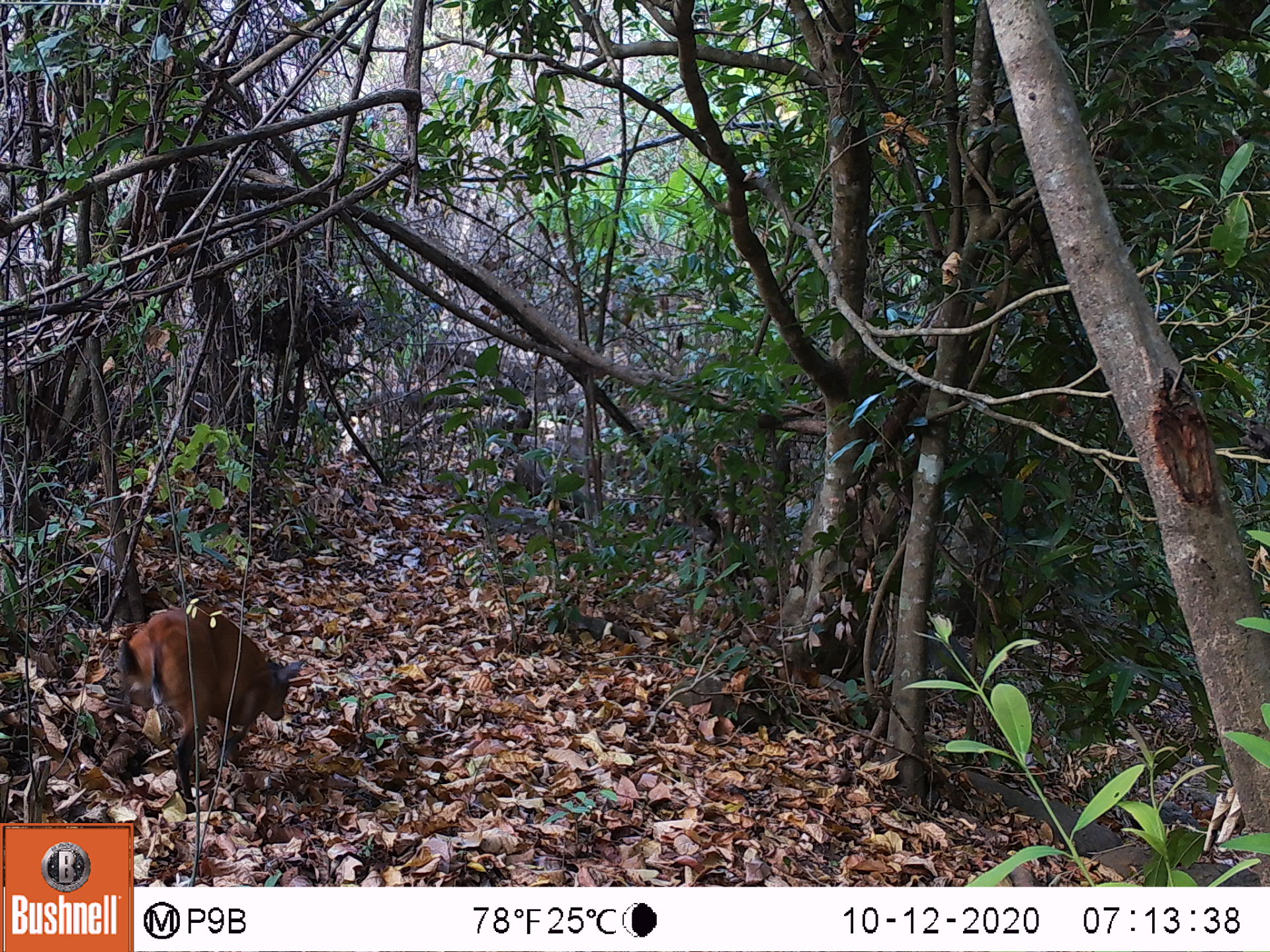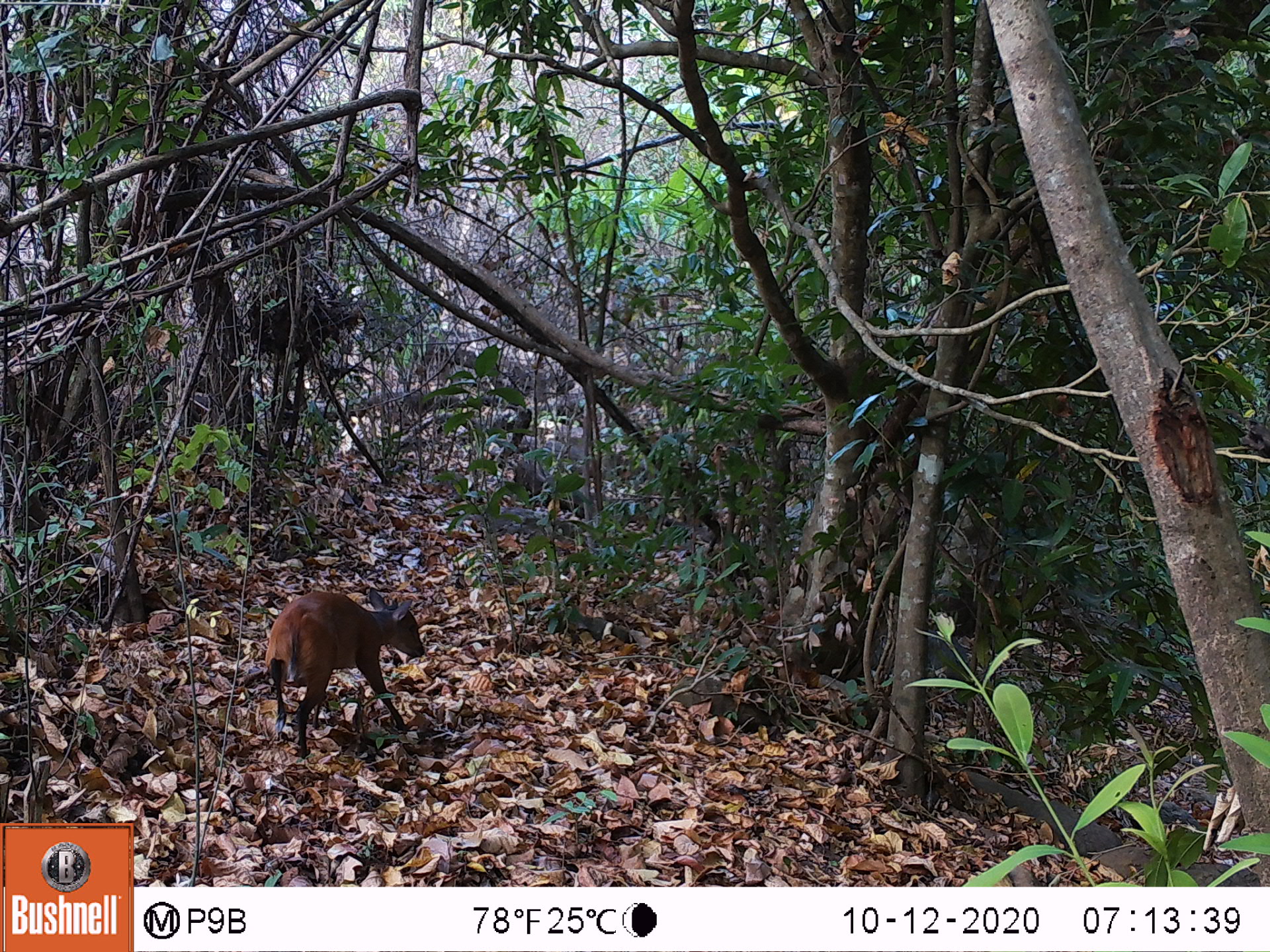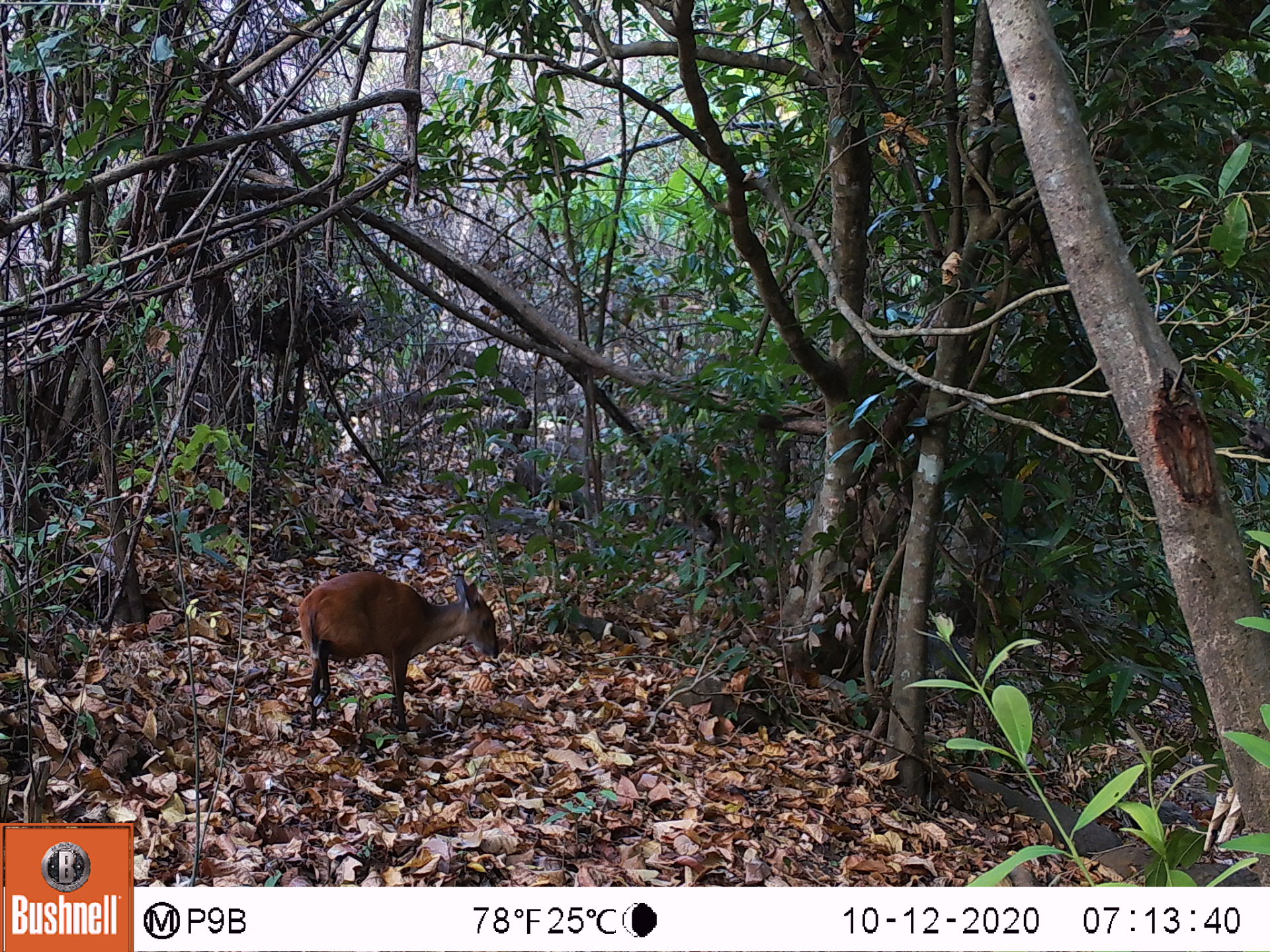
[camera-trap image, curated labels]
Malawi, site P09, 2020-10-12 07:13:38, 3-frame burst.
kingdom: Animalia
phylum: Chordata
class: Mammalia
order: Artiodactyla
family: Bovidae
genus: Cephalophorus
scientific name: Cephalophorus natalensis natalensis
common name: red duiker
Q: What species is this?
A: Red duiker (Cephalophorus natalensis natalensis).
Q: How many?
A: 1.